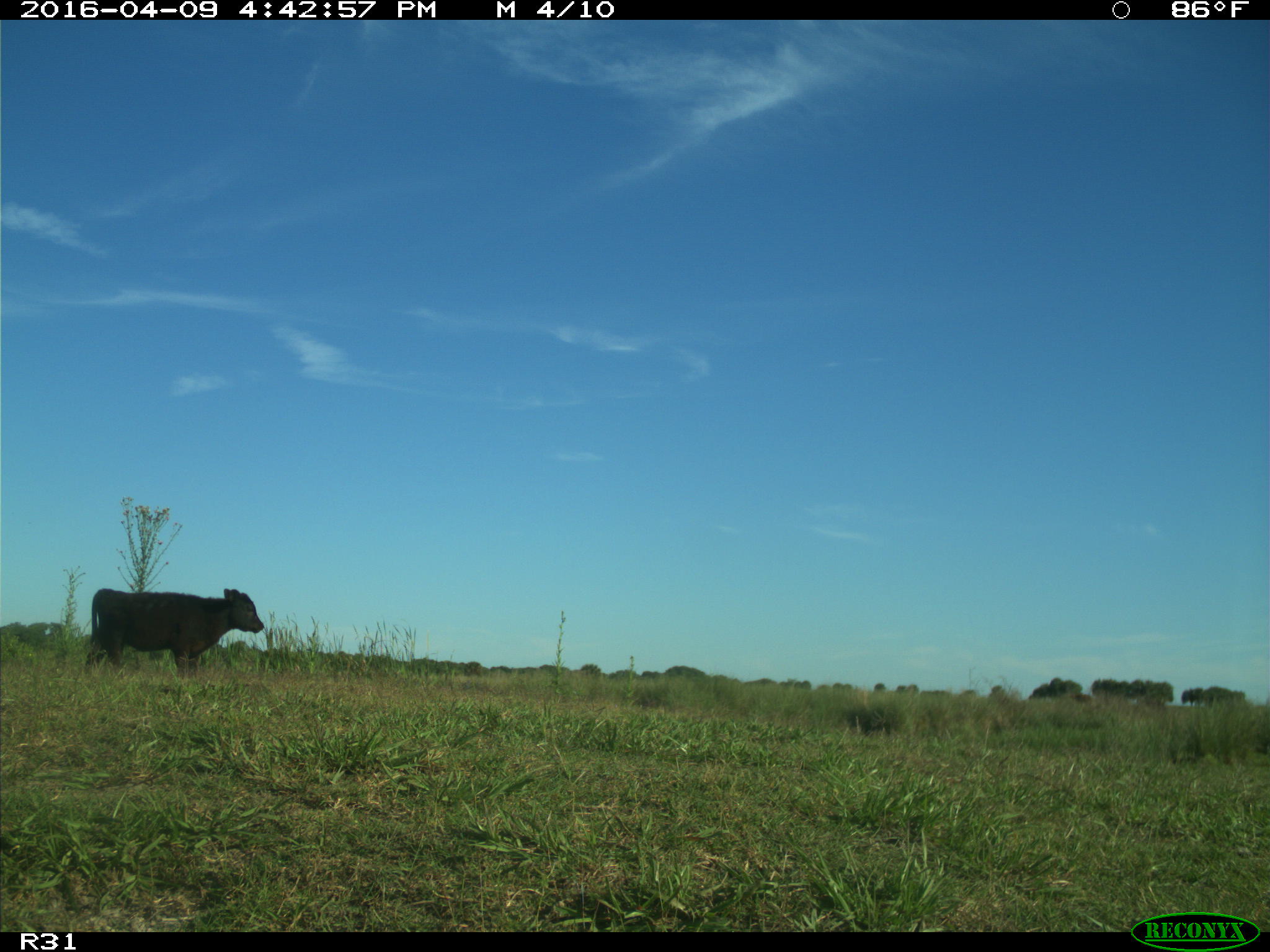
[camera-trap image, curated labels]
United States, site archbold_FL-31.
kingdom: Animalia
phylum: Chordata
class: Mammalia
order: Artiodactyla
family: Bovidae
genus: Bos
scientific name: Bos taurus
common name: domestic cow